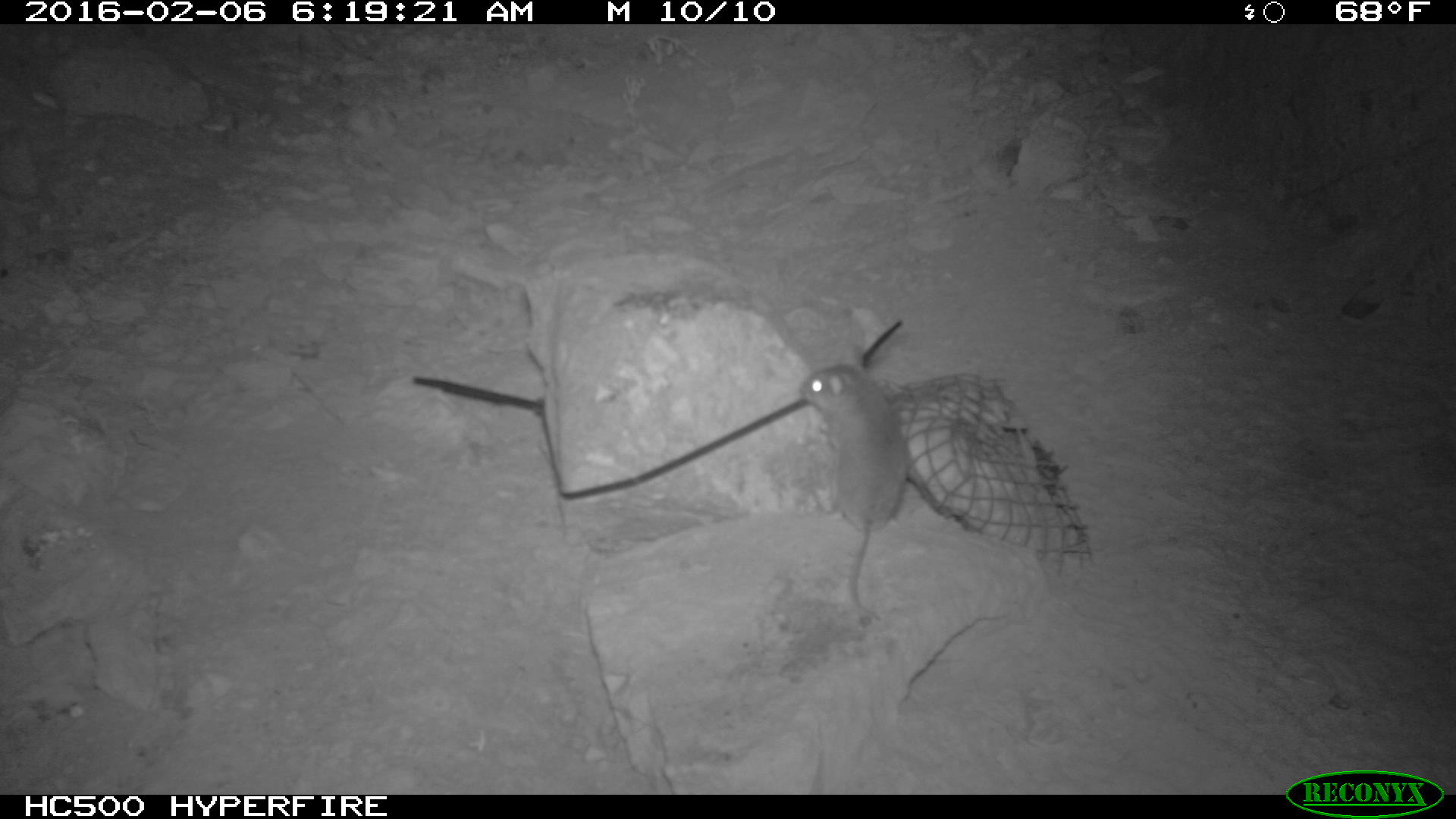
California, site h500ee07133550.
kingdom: Animalia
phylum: Chordata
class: Mammalia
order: Rodentia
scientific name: Rodentia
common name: rodent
Rodent (Rodentia).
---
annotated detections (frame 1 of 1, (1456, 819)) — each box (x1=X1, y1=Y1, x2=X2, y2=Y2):
rodent: (x1=798, y1=342, x2=911, y2=621)